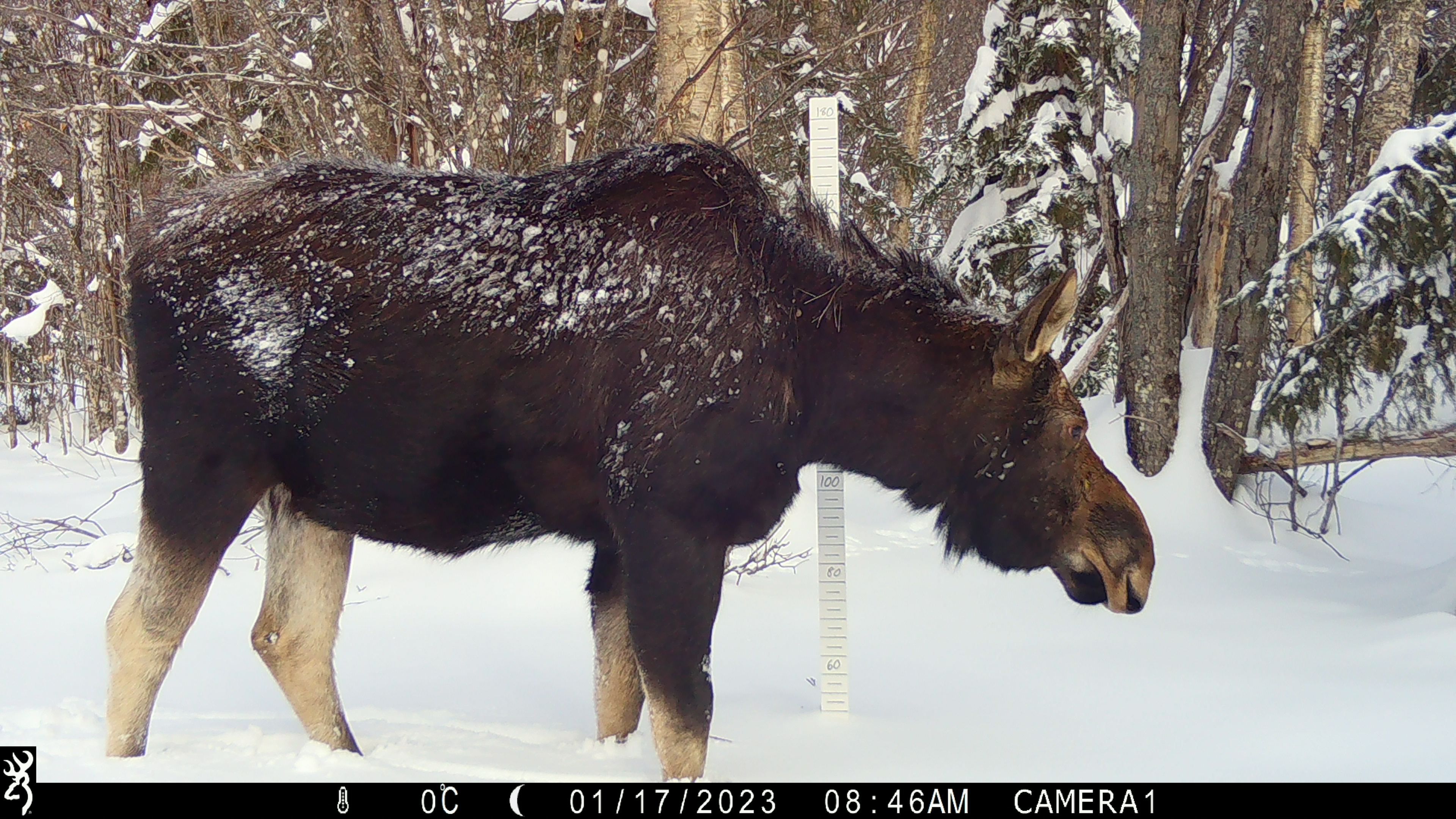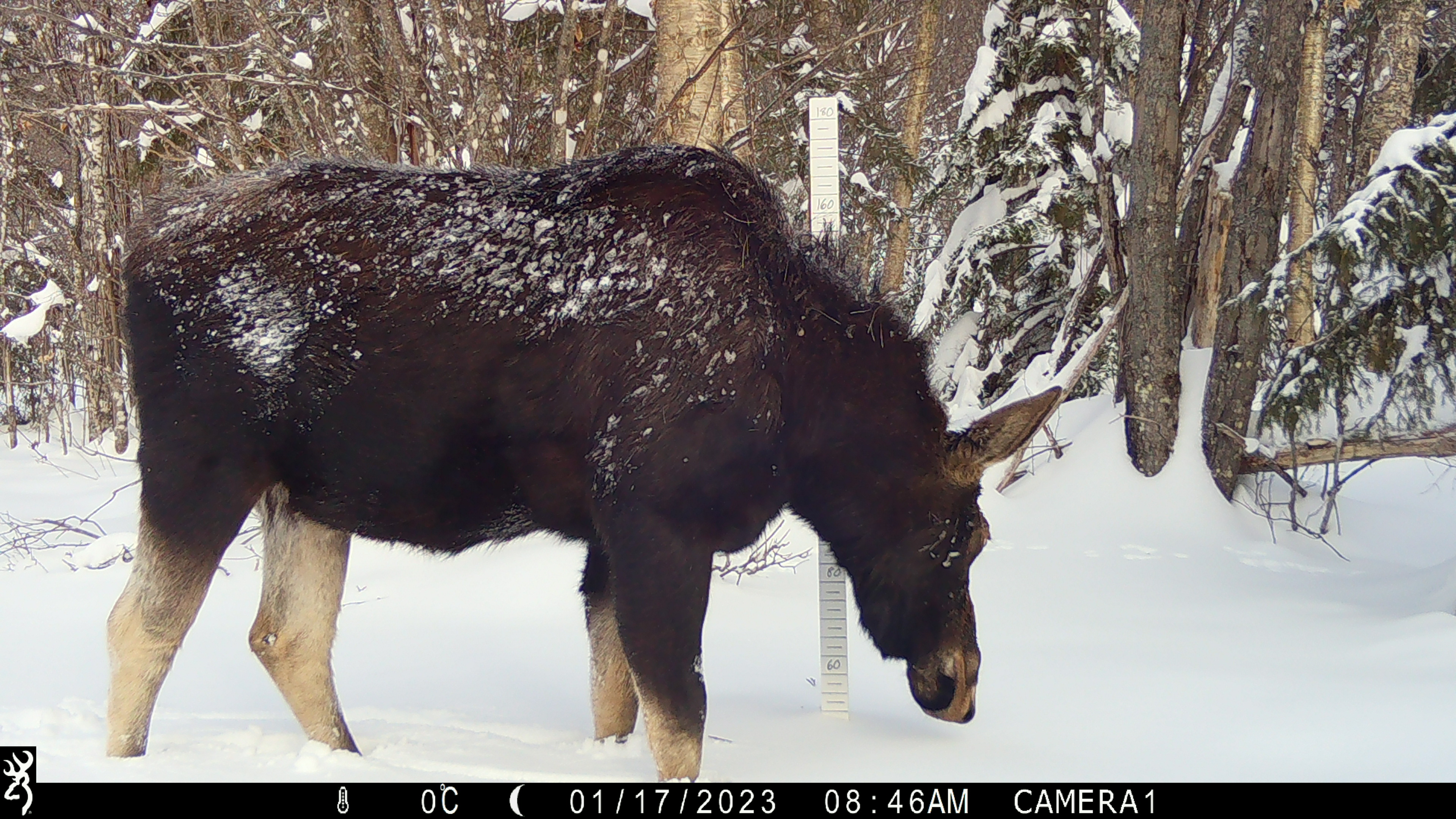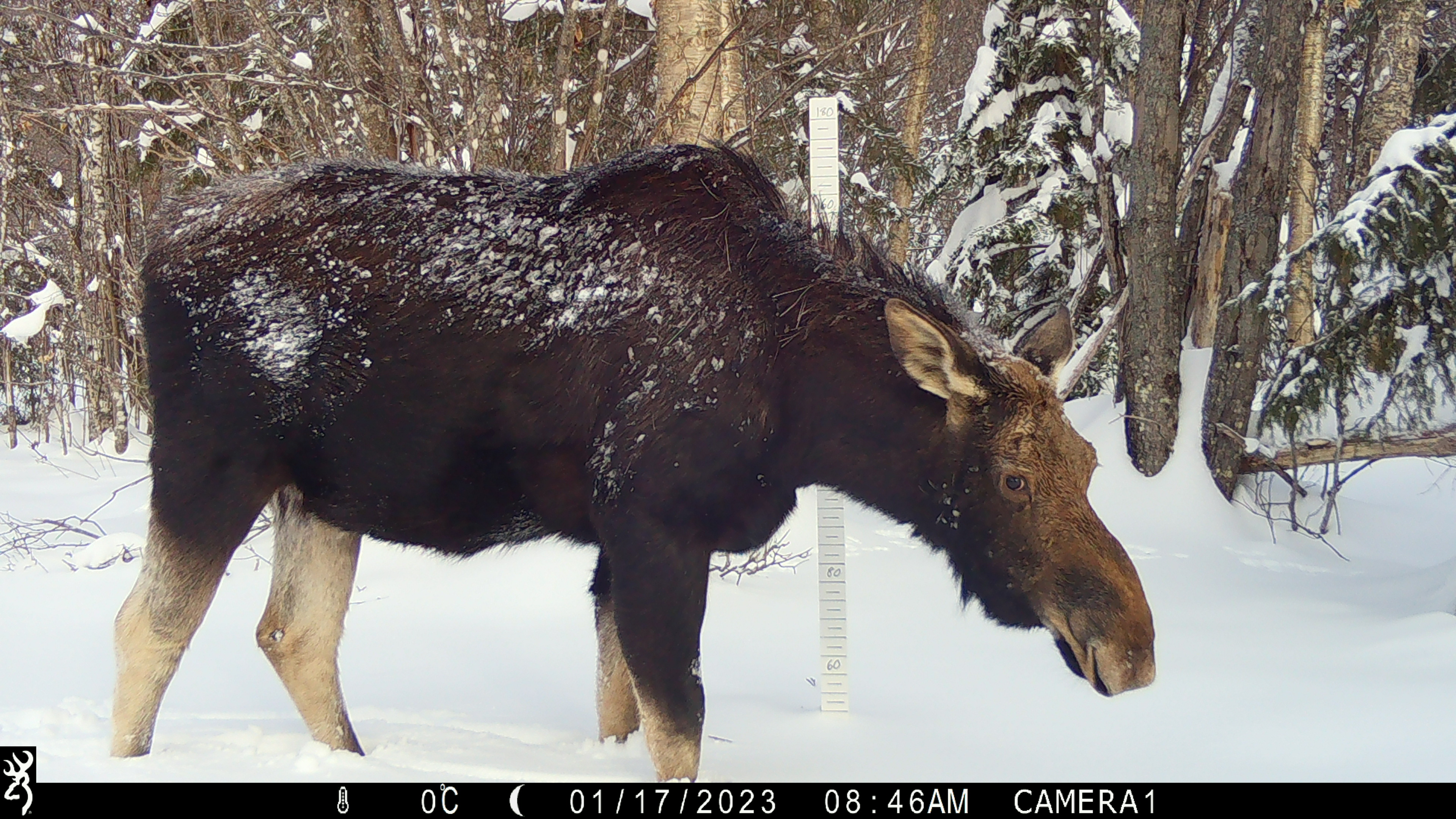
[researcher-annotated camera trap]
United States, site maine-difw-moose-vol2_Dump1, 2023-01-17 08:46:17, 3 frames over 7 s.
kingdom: Animalia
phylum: Chordata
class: Mammalia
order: Artiodactyla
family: Cervidae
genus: Alces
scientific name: Alces alces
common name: moose